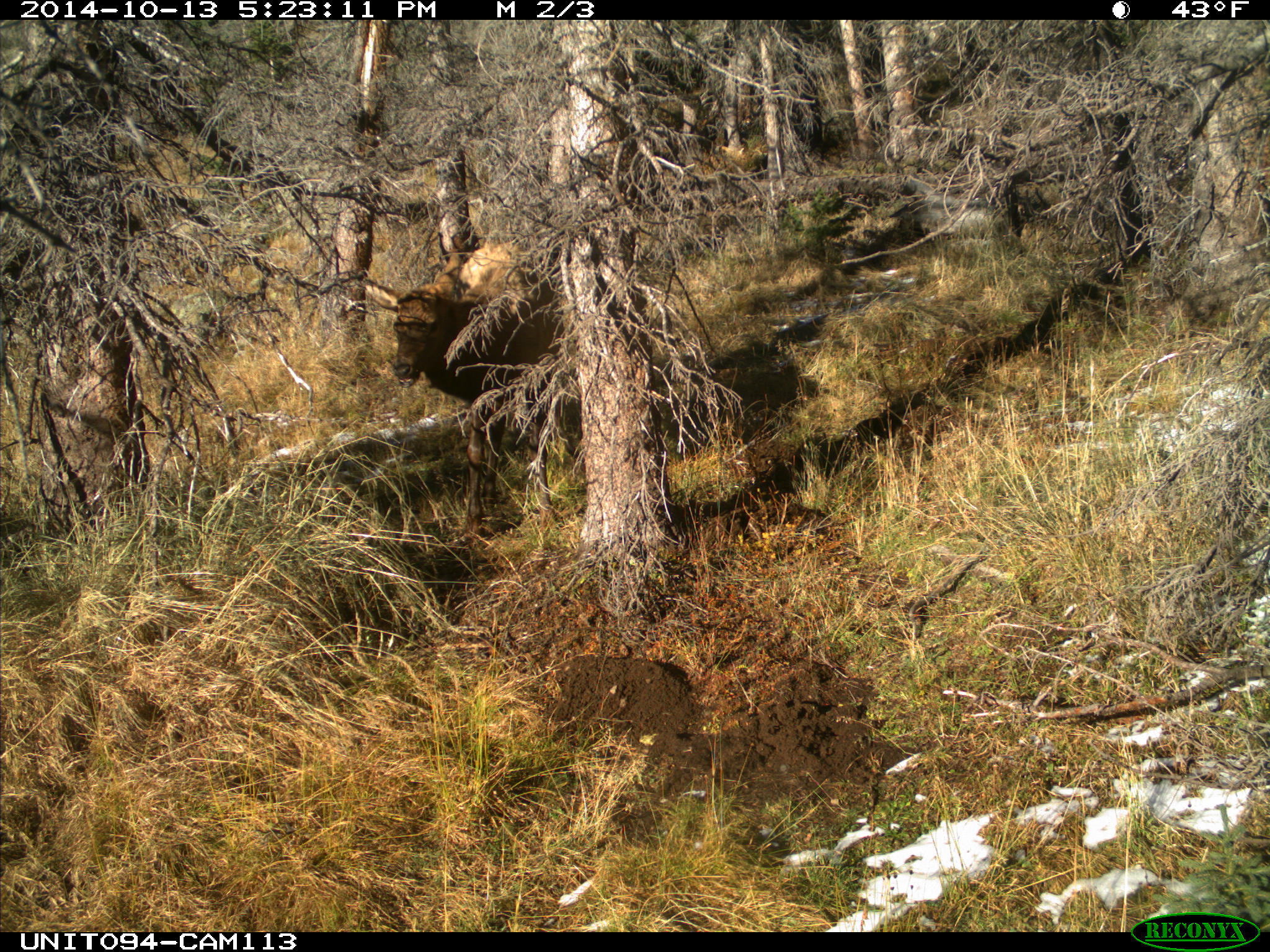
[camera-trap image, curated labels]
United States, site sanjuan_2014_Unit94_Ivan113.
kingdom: Animalia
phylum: Chordata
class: Mammalia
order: Artiodactyla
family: Cervidae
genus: Cervus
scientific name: Cervus elaphus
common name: red deer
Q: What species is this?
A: Cervus elaphus (red deer).